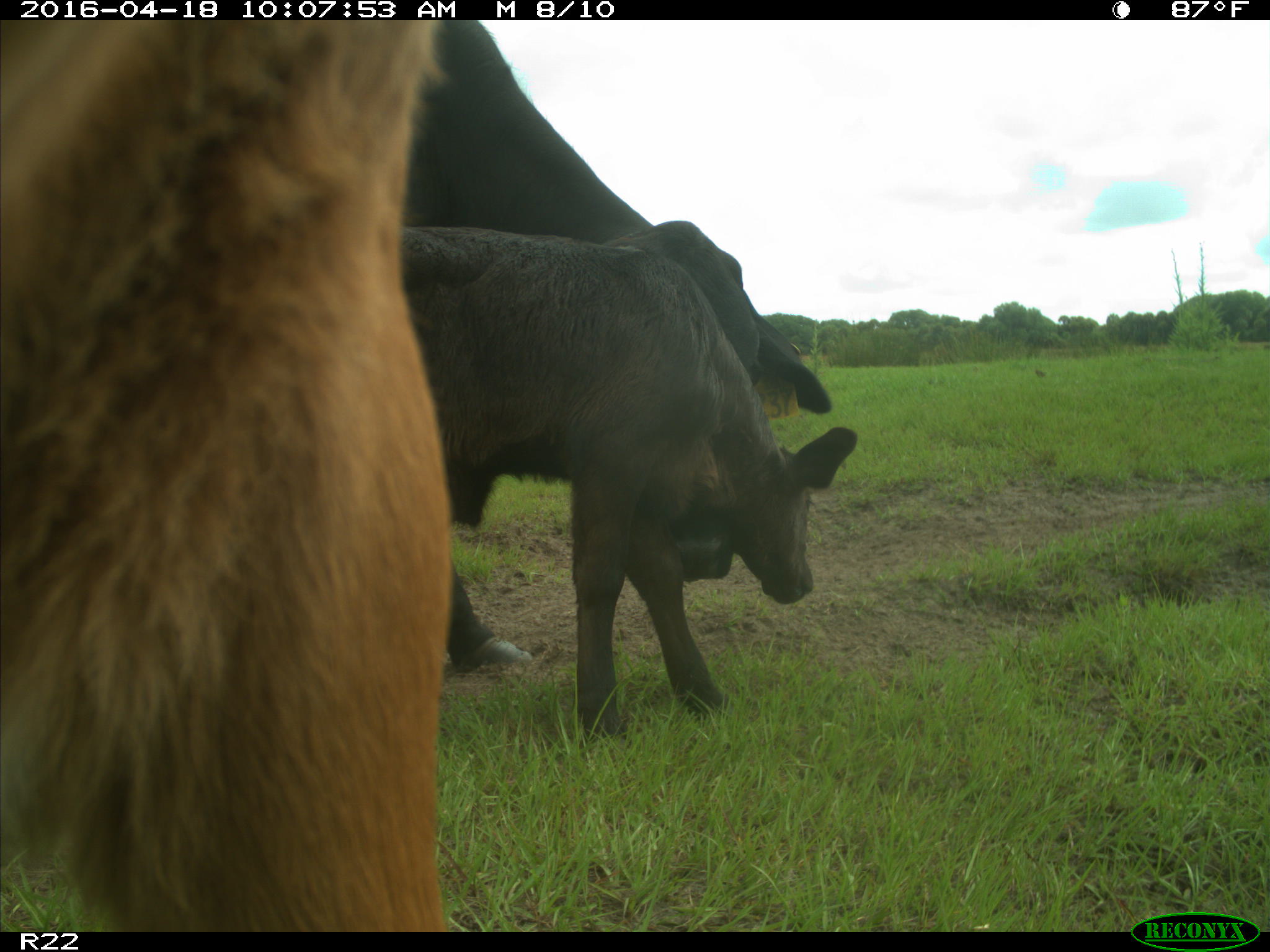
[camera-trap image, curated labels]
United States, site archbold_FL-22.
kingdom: Animalia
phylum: Chordata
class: Mammalia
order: Artiodactyla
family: Bovidae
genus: Bos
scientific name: Bos taurus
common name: domestic cow